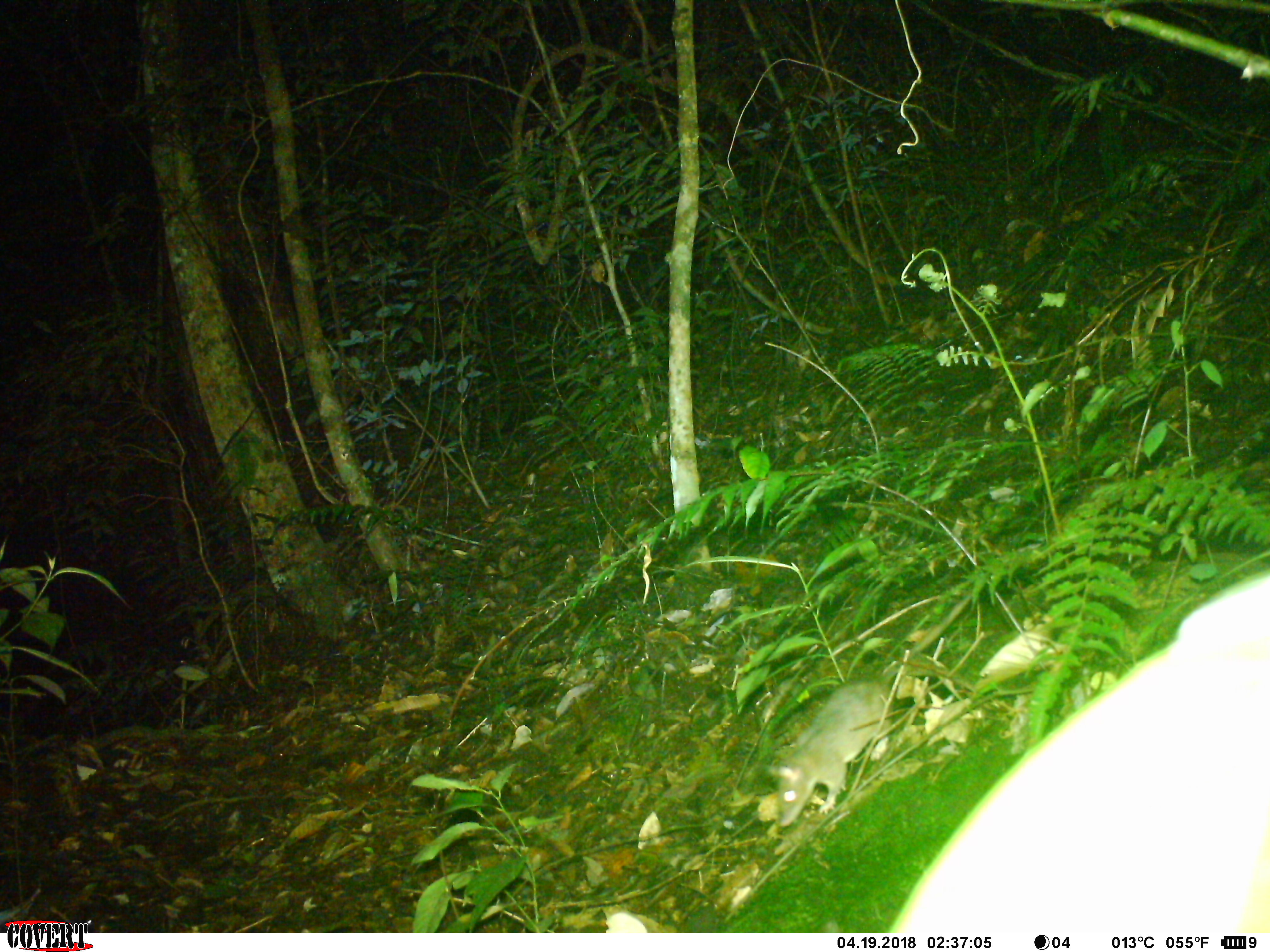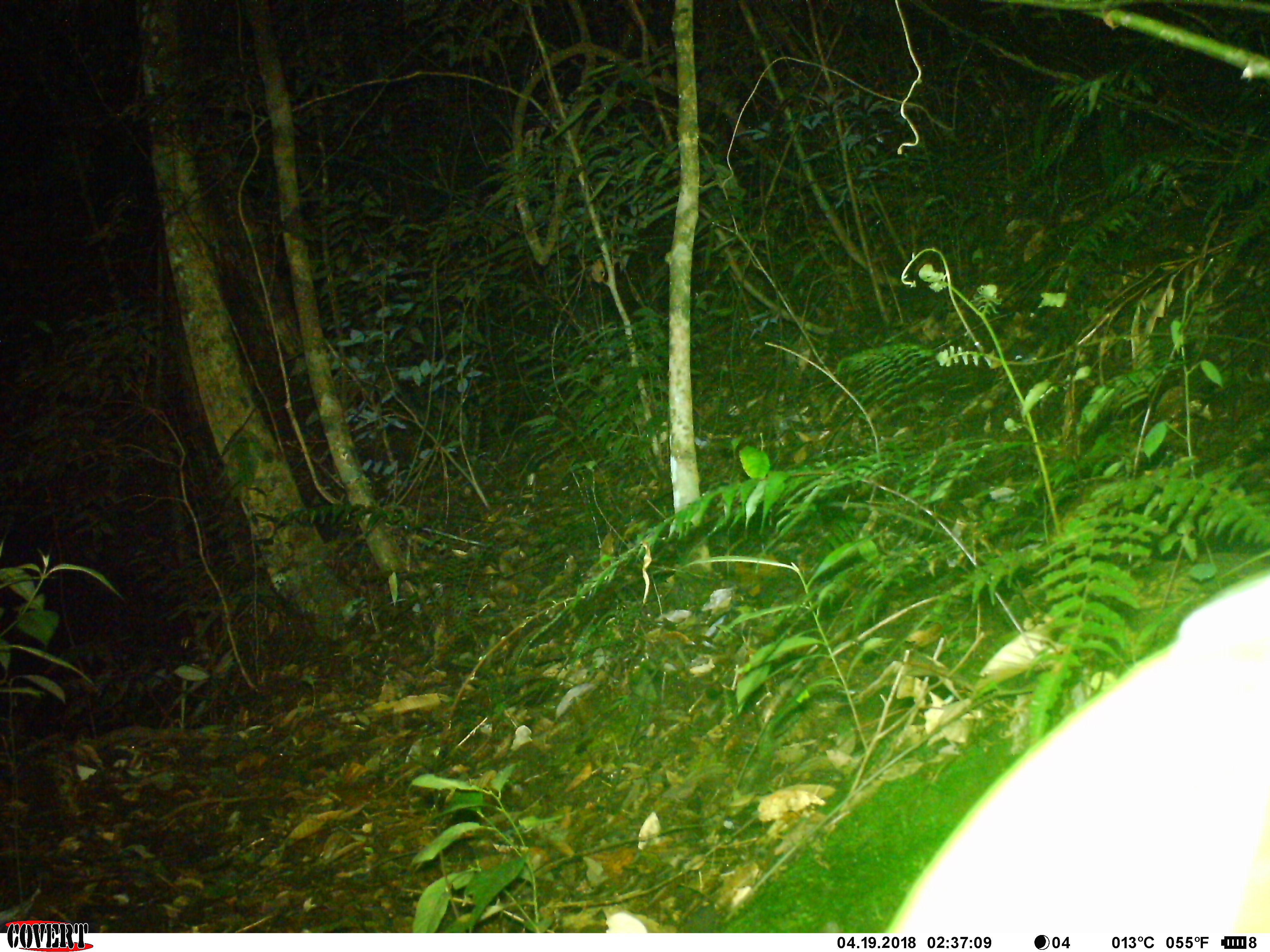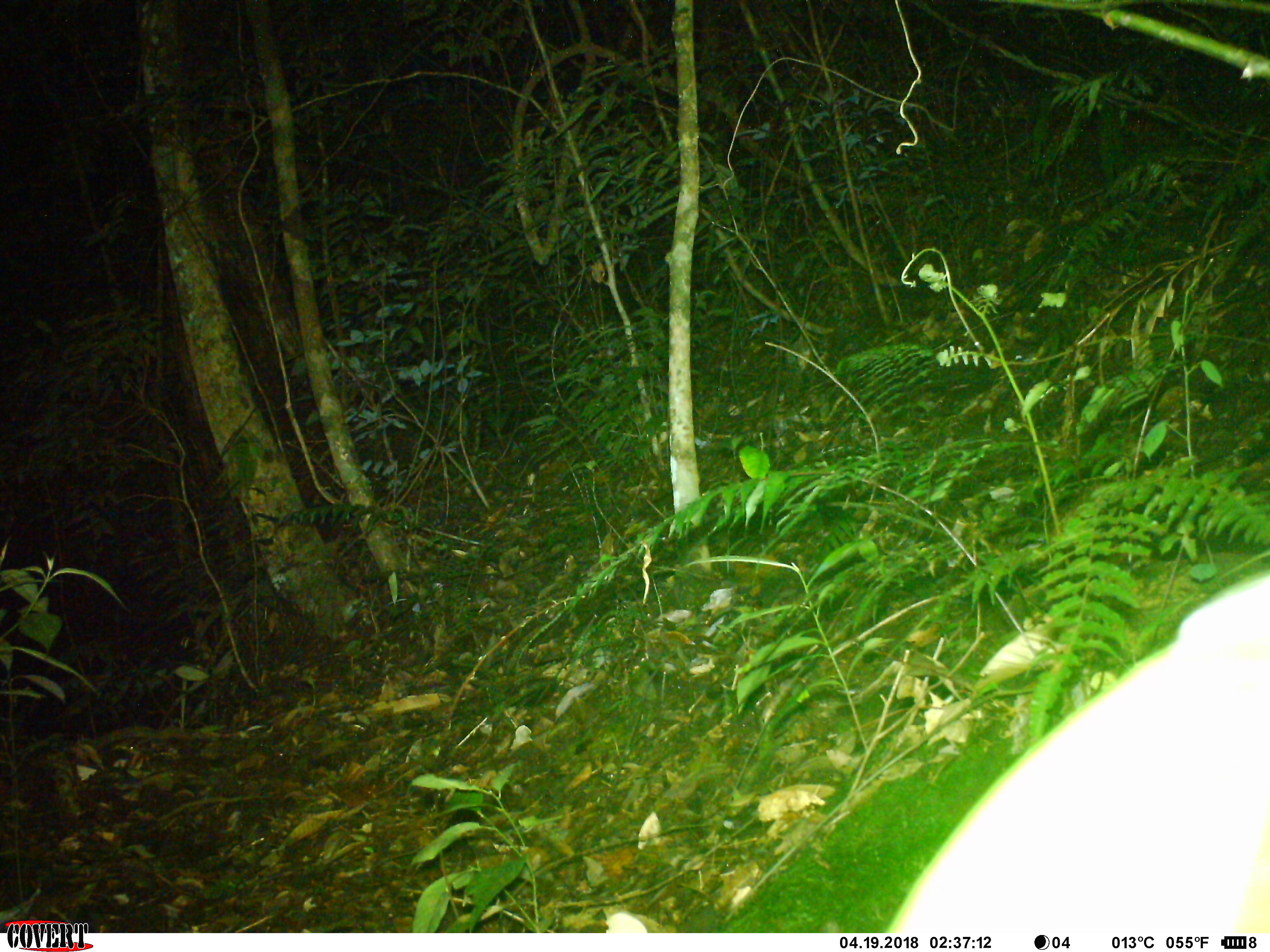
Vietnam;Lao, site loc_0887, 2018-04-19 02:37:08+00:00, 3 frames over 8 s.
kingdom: Animalia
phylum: Chordata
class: Mammalia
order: Rodentia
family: Muridae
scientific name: Muridae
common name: old-world mice and rats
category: unidentified murid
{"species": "unidentified murid (old-world mice and rats) (Muridae)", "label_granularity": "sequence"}